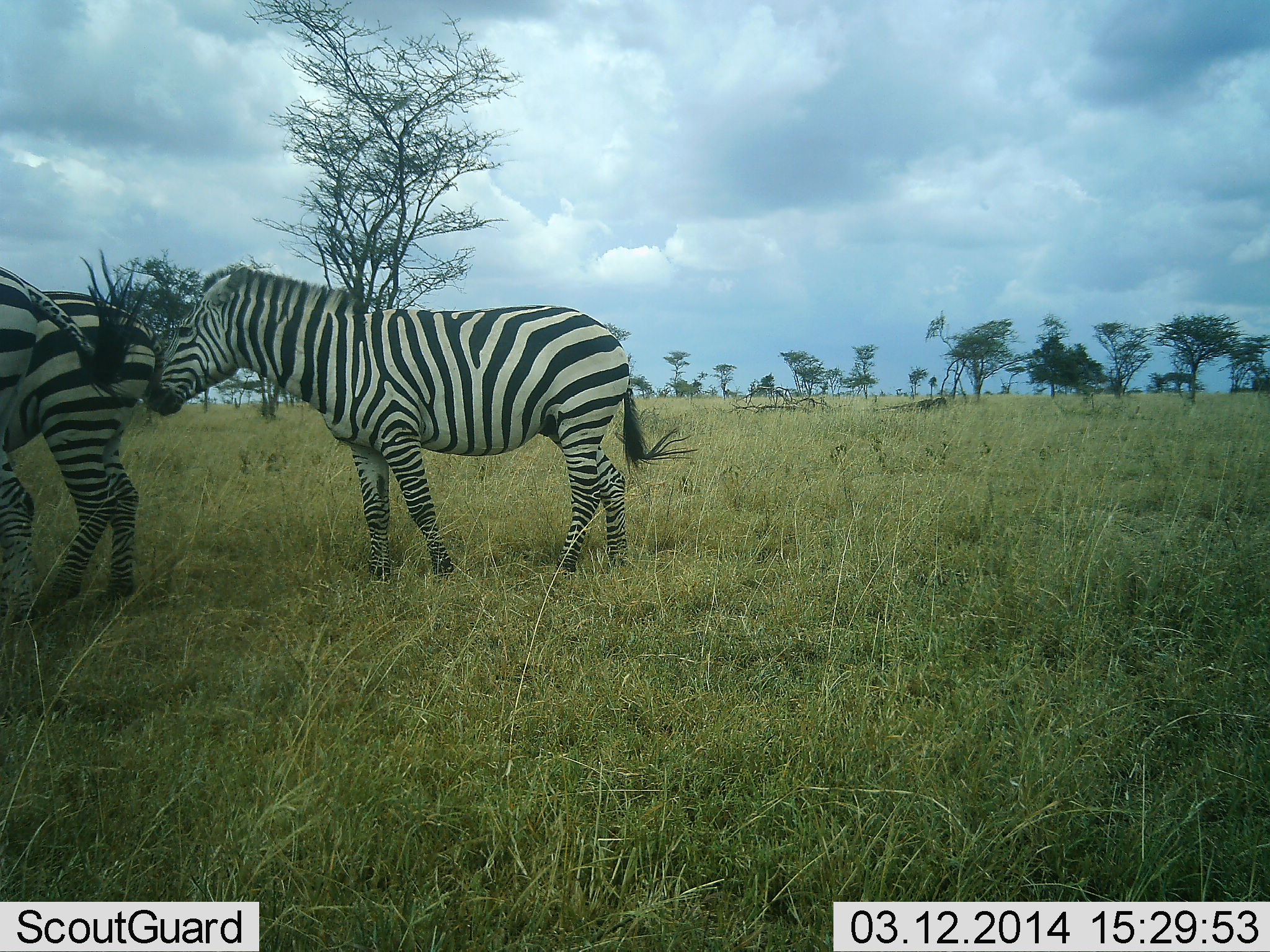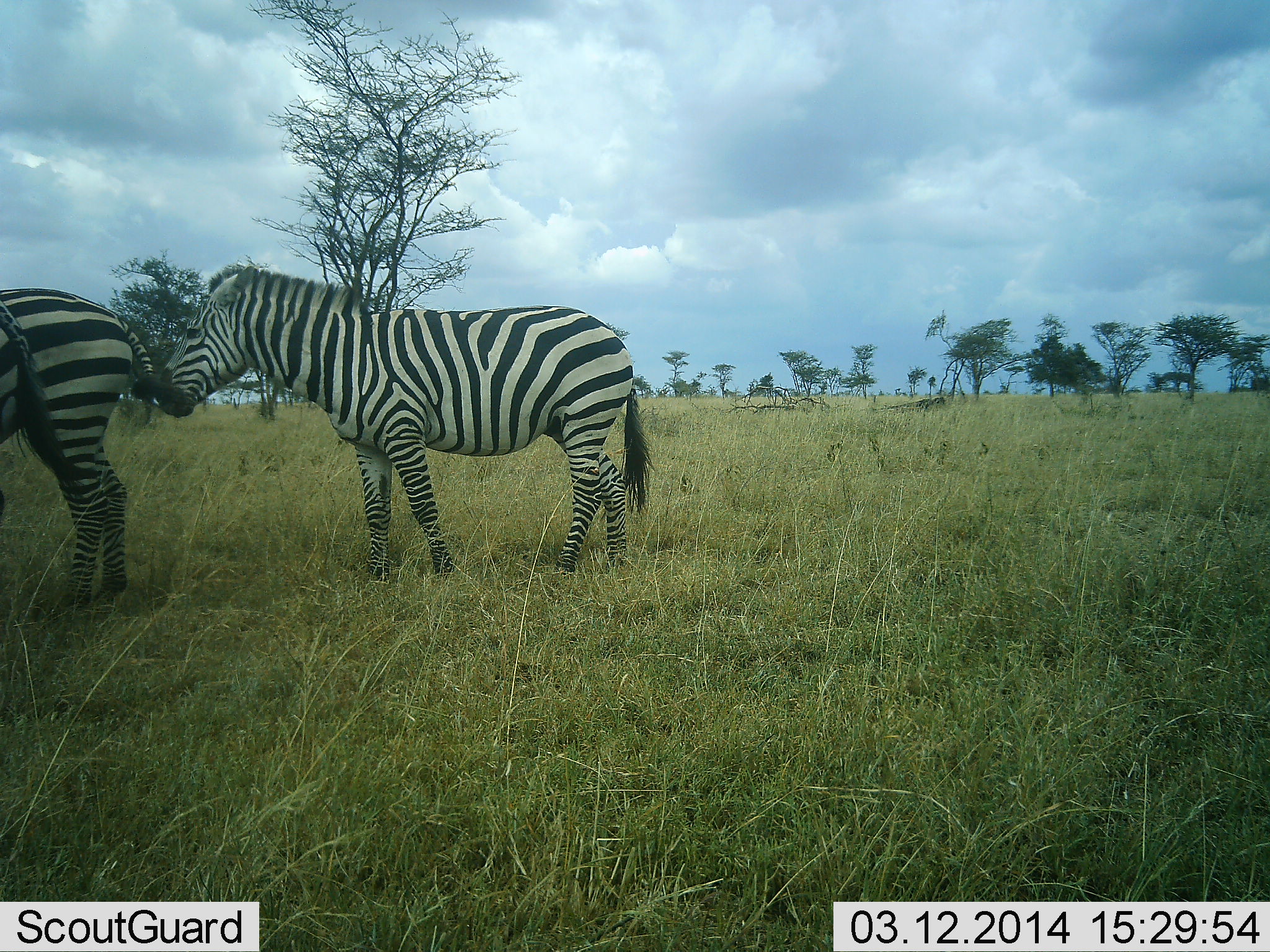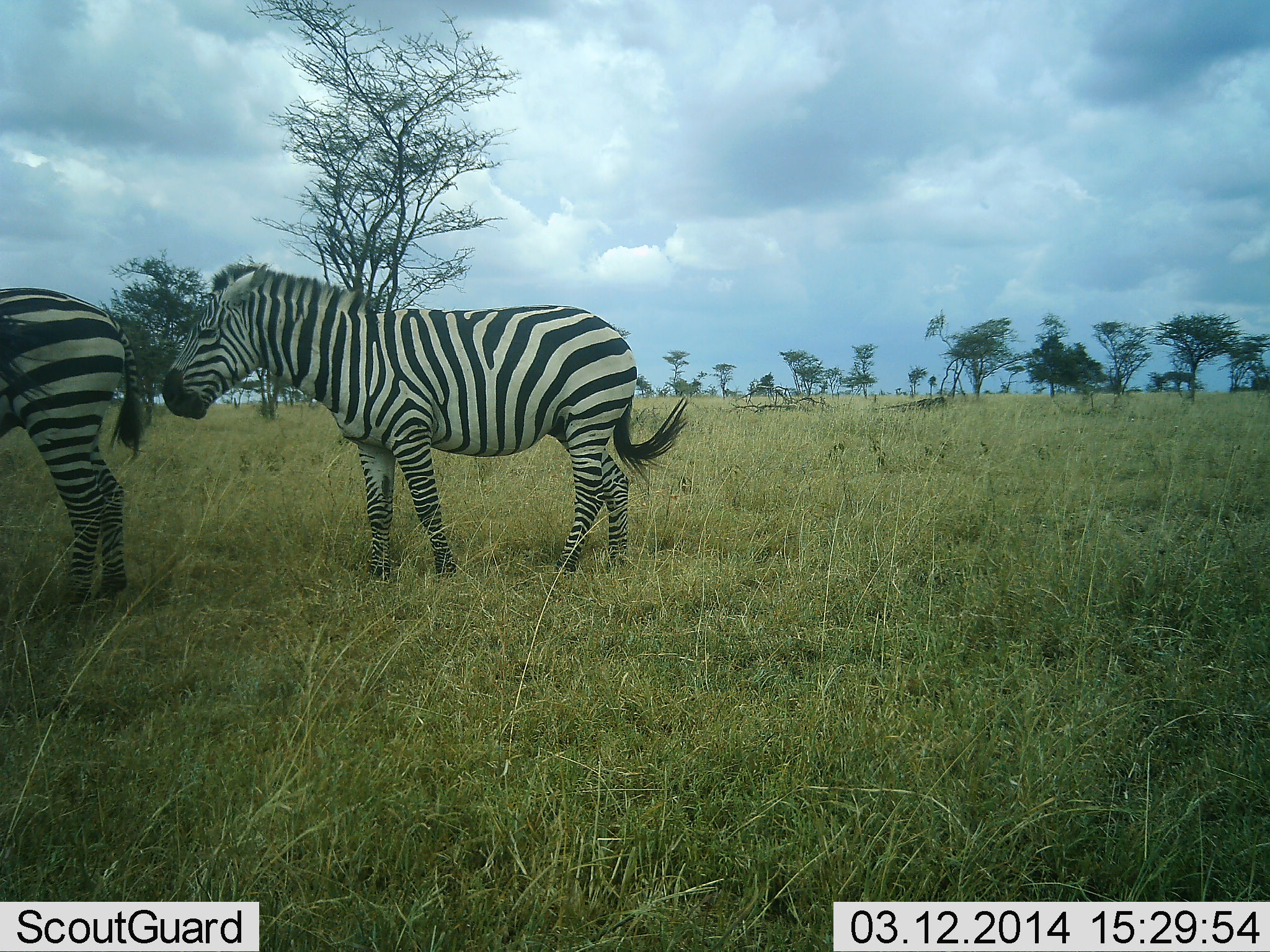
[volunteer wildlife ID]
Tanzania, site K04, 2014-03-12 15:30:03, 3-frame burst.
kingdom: Animalia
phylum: Chordata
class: Mammalia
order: Perissodactyla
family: Equidae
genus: Equus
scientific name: Equus quagga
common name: plains zebra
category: zebra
Zebra (plains zebra) (Equus quagga), count 3. Behavior (volunteer vote fractions): standing 90%, resting 0%, moving 20%, interacting 10%. Young present (vote fraction): 0%. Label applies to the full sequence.